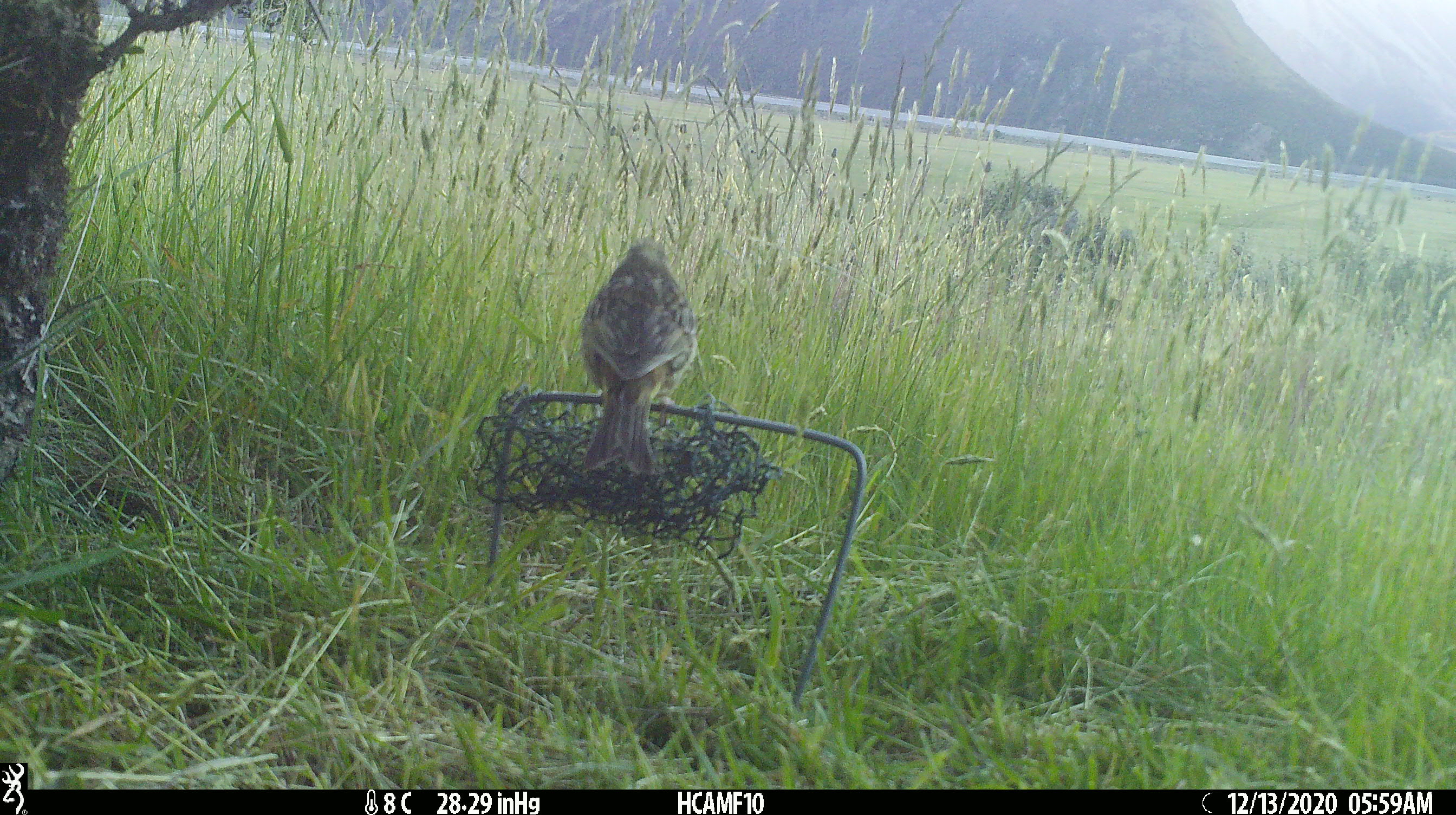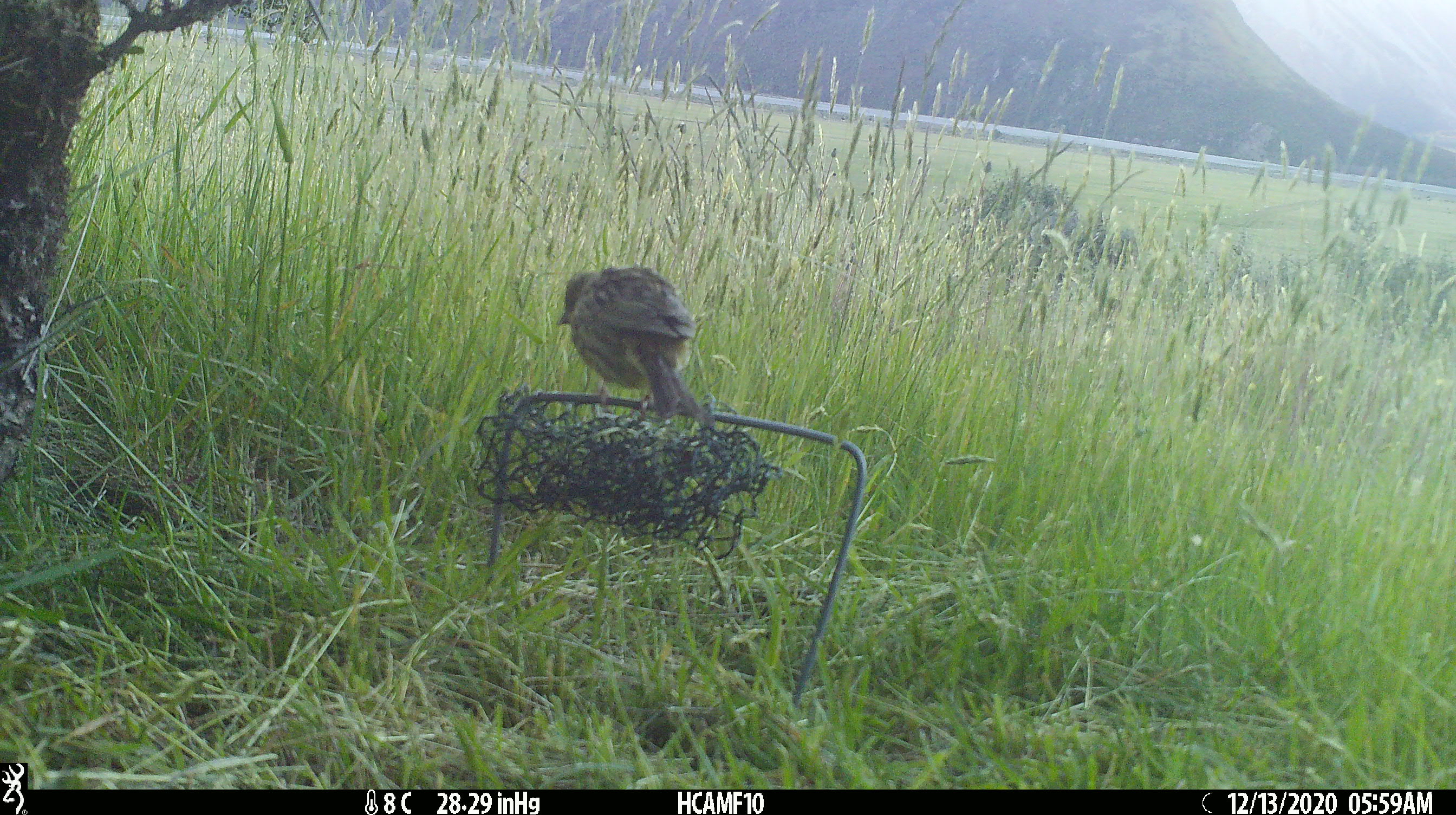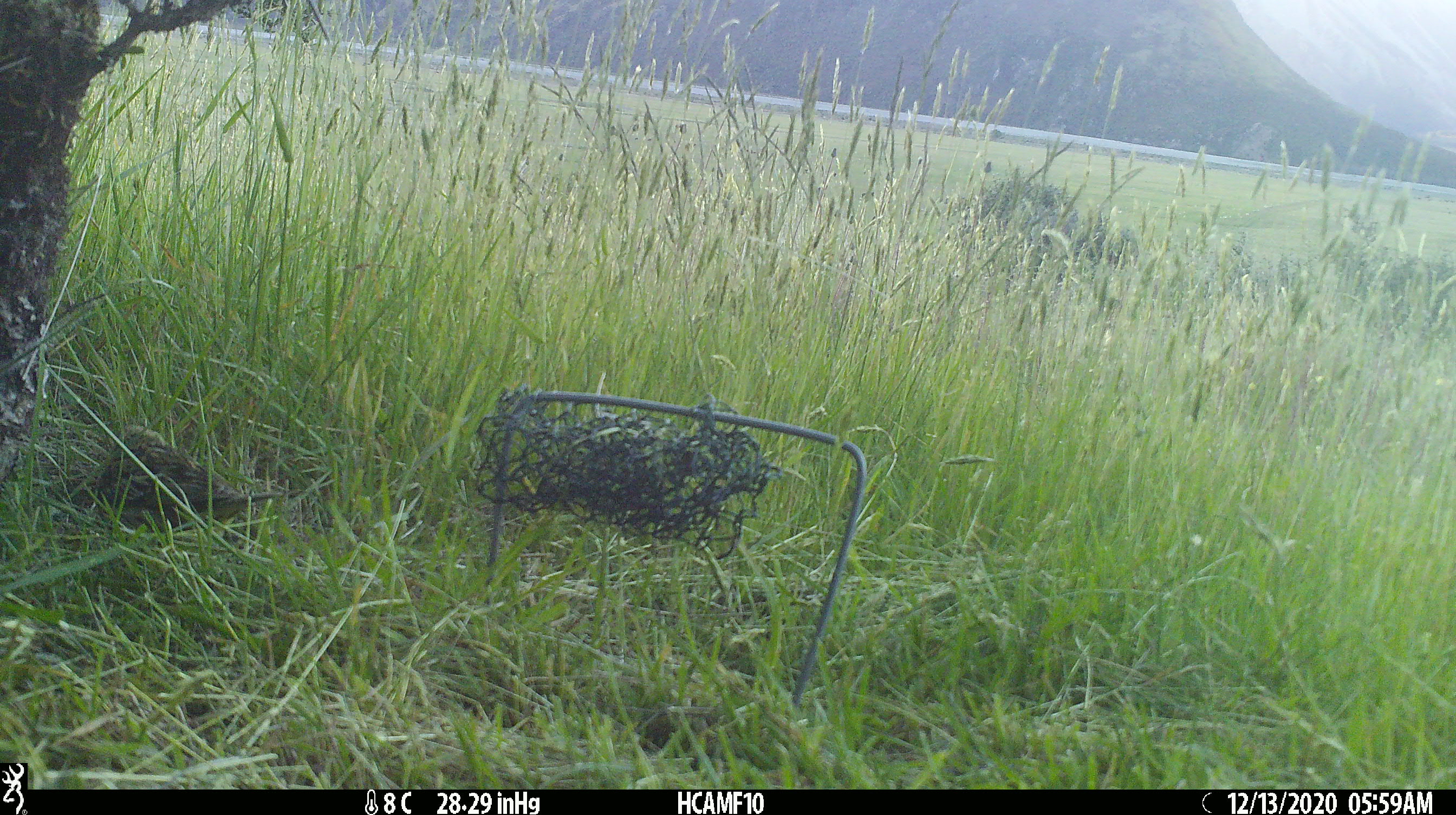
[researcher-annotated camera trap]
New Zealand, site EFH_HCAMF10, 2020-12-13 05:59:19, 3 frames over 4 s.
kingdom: Animalia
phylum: Chordata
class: Aves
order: Passeriformes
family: Emberizidae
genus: Emberiza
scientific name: Emberiza citrinella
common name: yellowhammer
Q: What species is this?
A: Yellowhammer (Emberiza citrinella).